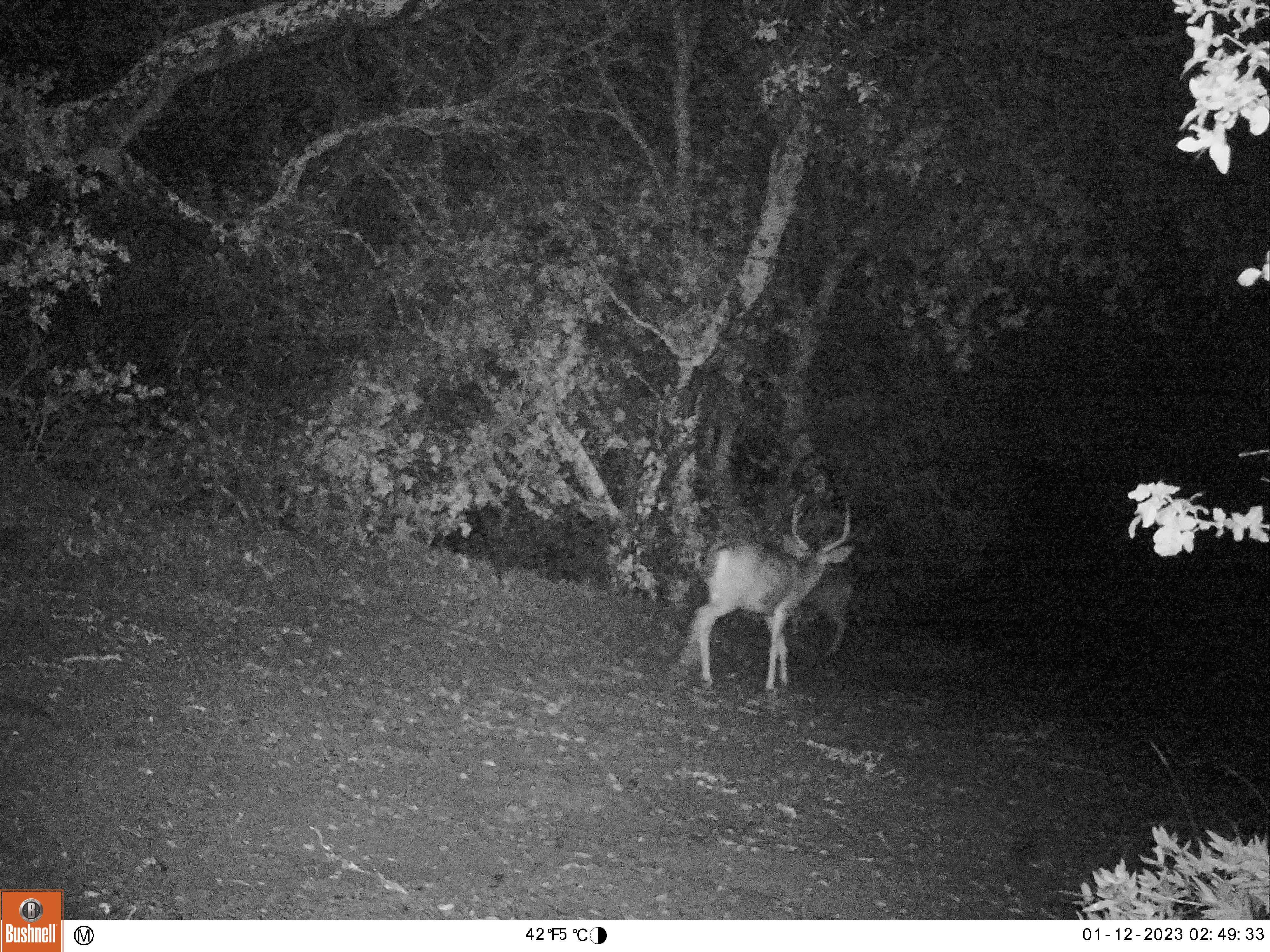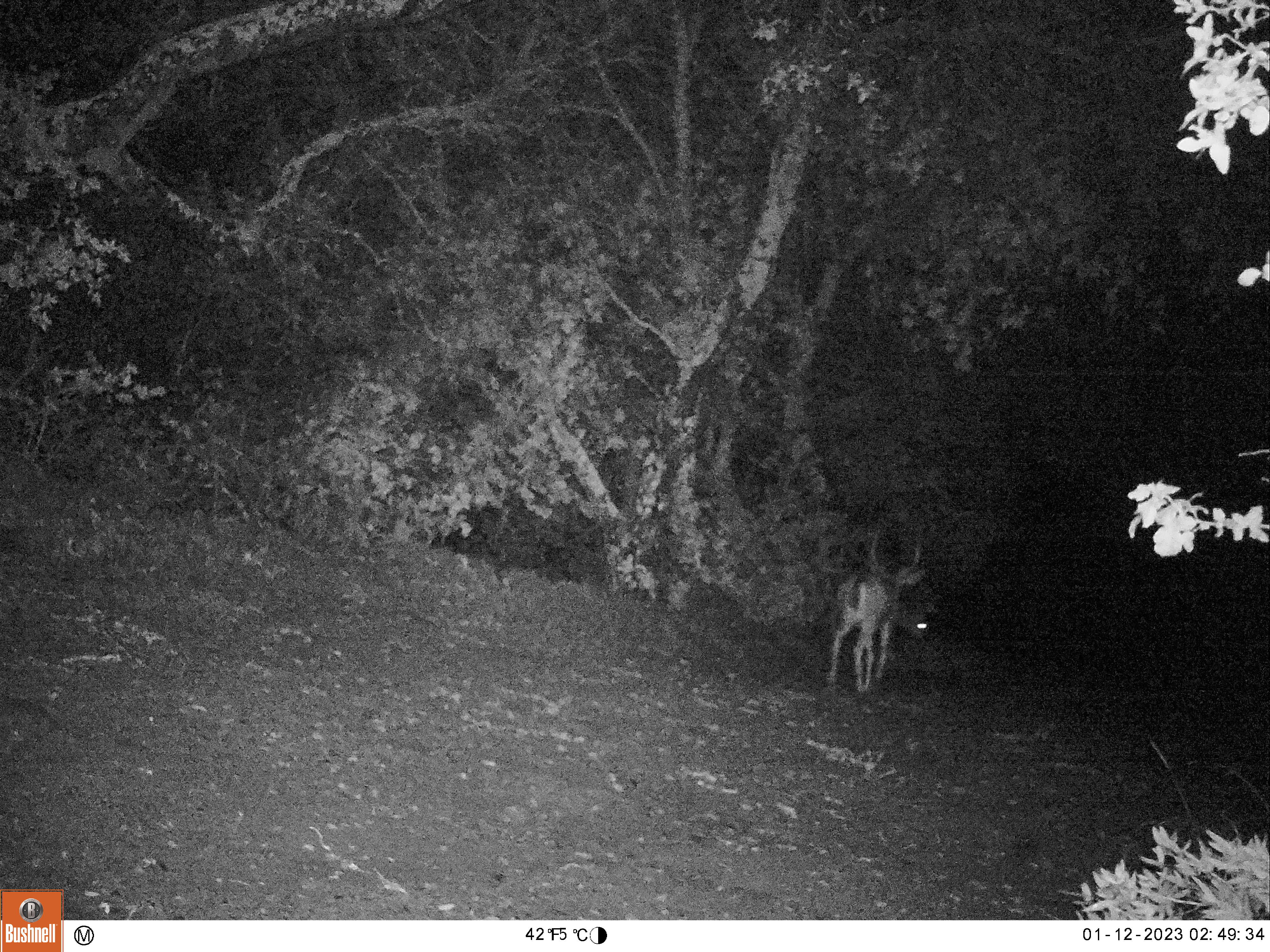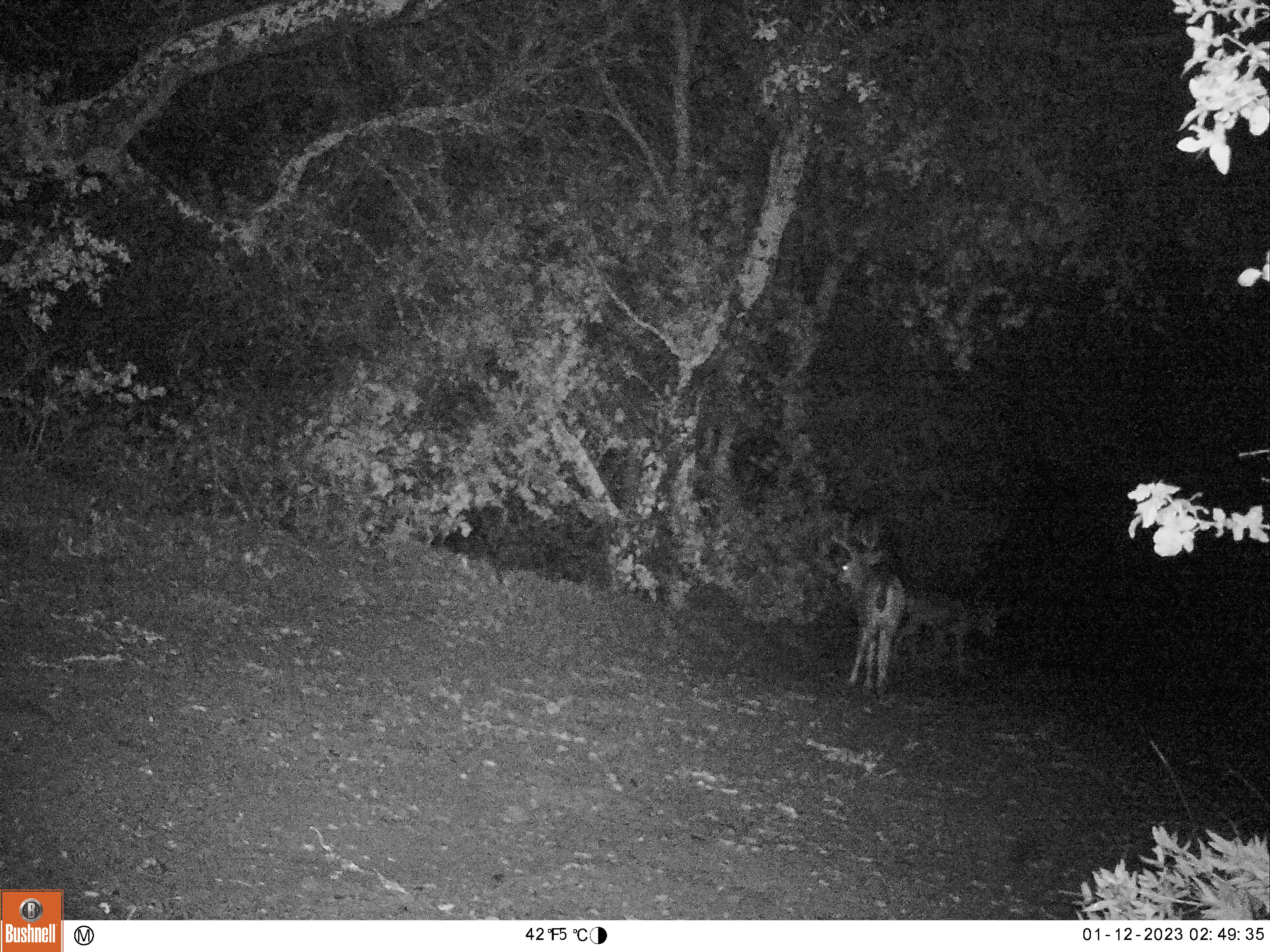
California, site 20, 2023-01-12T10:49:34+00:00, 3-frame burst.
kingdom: Animalia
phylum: Chordata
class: Mammalia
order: Artiodactyla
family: Cervidae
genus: Odocoileus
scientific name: Odocoileus hemionus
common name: mule deer